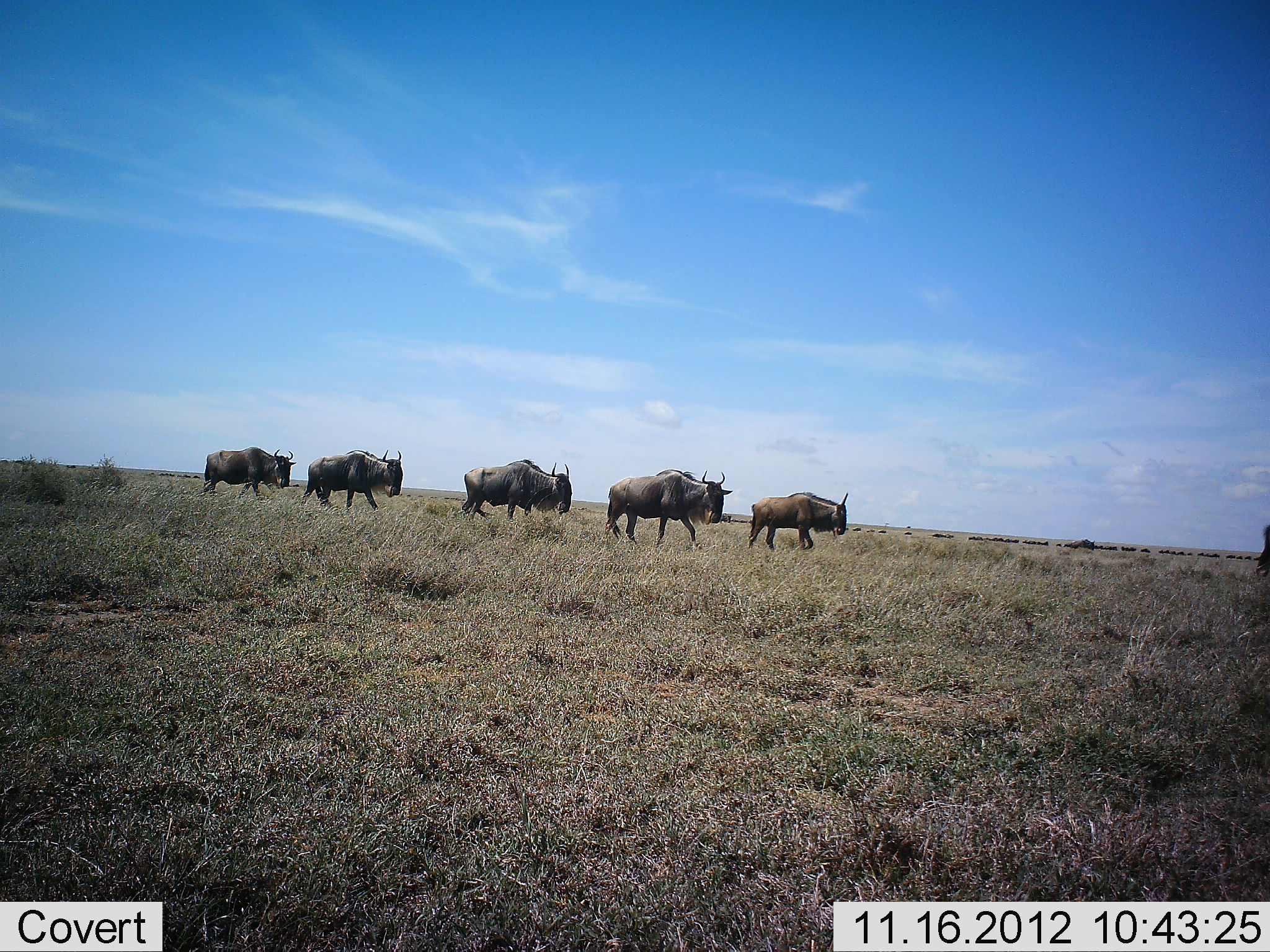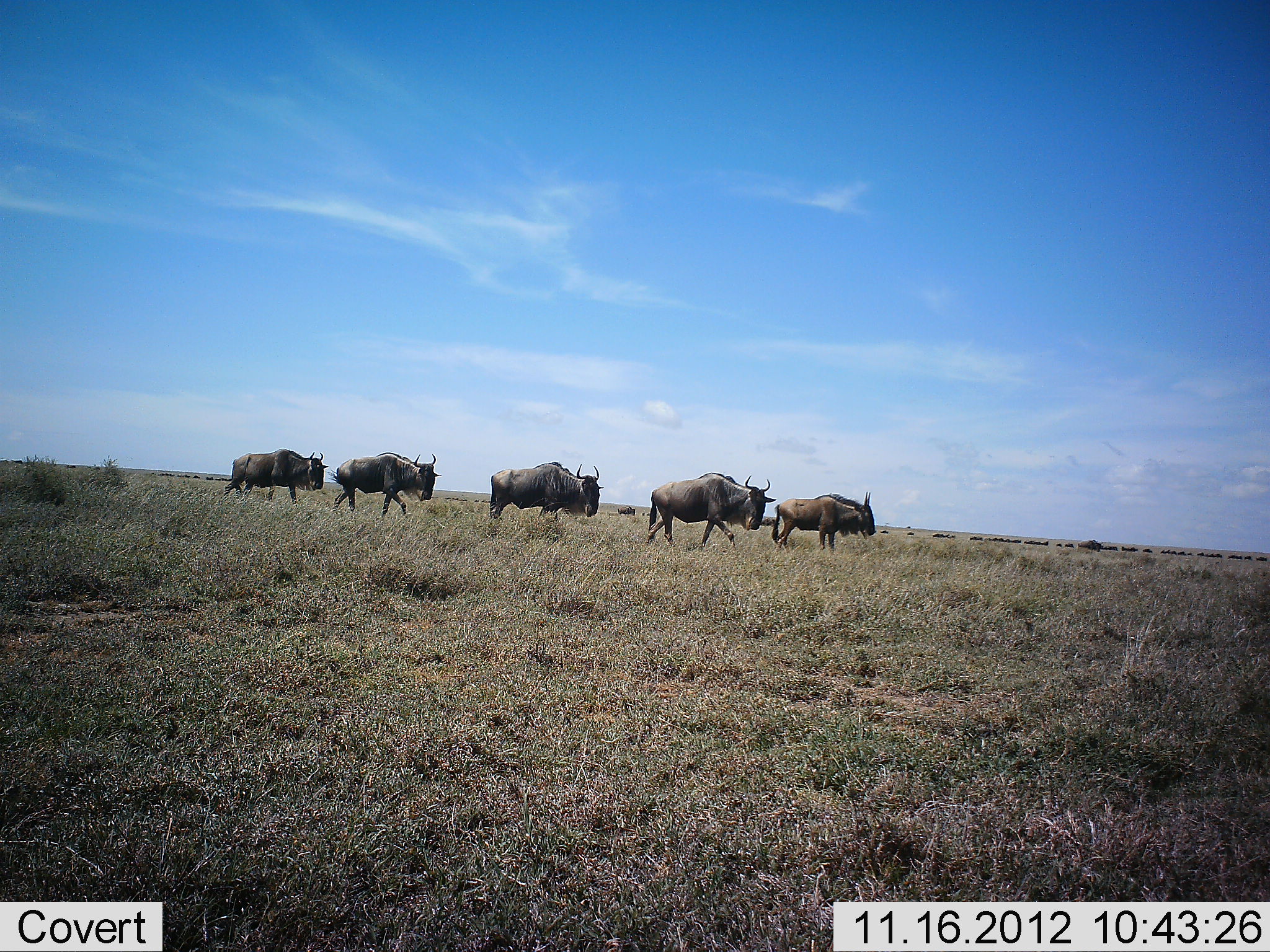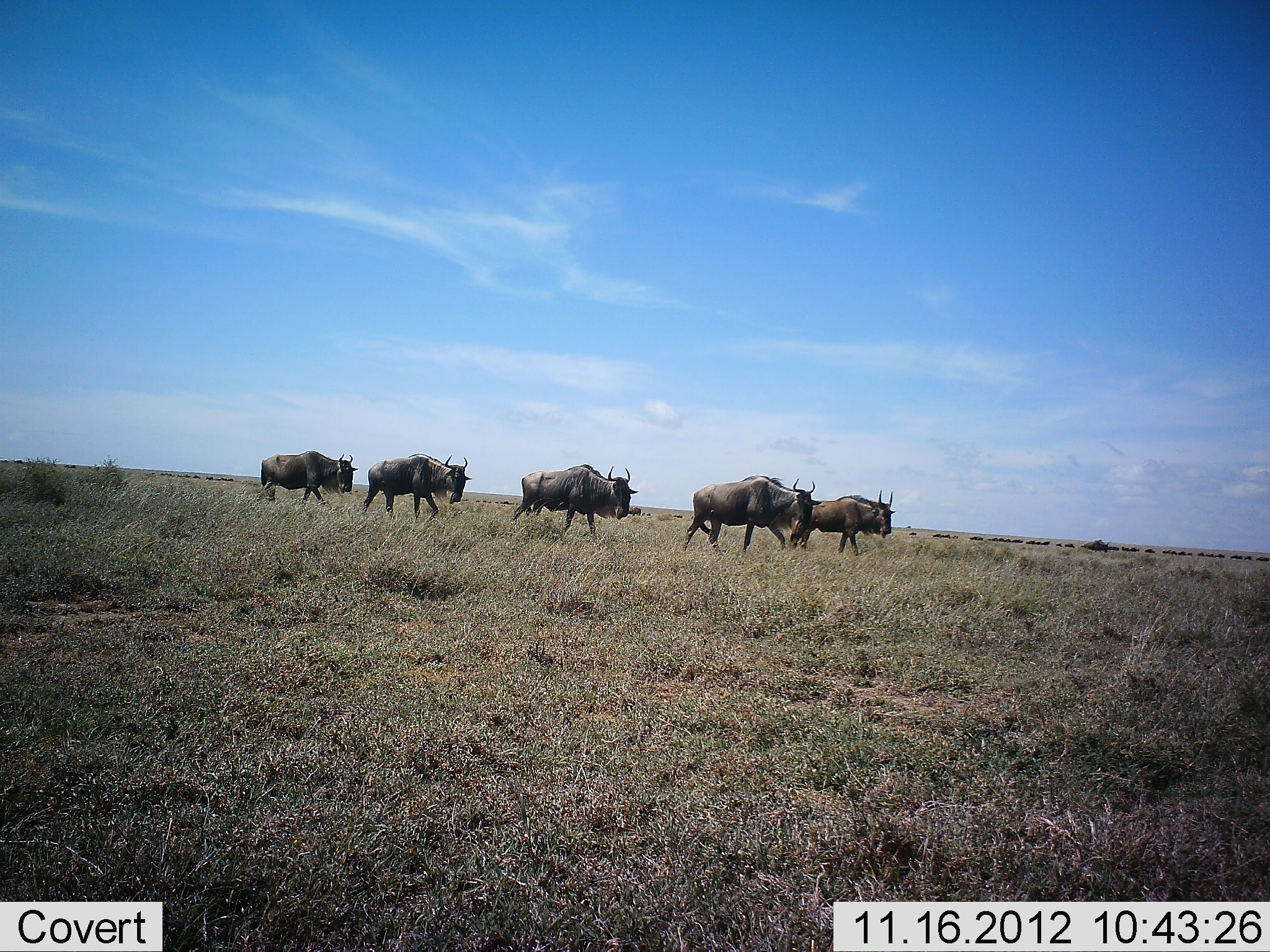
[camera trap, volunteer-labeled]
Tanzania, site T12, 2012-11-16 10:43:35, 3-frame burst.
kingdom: Animalia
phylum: Chordata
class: Mammalia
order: Artiodactyla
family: Bovidae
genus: Connochaetes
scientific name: Connochaetes taurinus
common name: blue wildebeest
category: wildebeest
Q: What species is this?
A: Wildebeest (blue wildebeest) (Connochaetes taurinus).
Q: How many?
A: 11-50.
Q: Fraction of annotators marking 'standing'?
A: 10%.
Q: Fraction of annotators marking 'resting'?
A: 0%.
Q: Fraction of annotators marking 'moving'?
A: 100%.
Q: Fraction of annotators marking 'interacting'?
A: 0%.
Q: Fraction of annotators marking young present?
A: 0%.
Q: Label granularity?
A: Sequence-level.